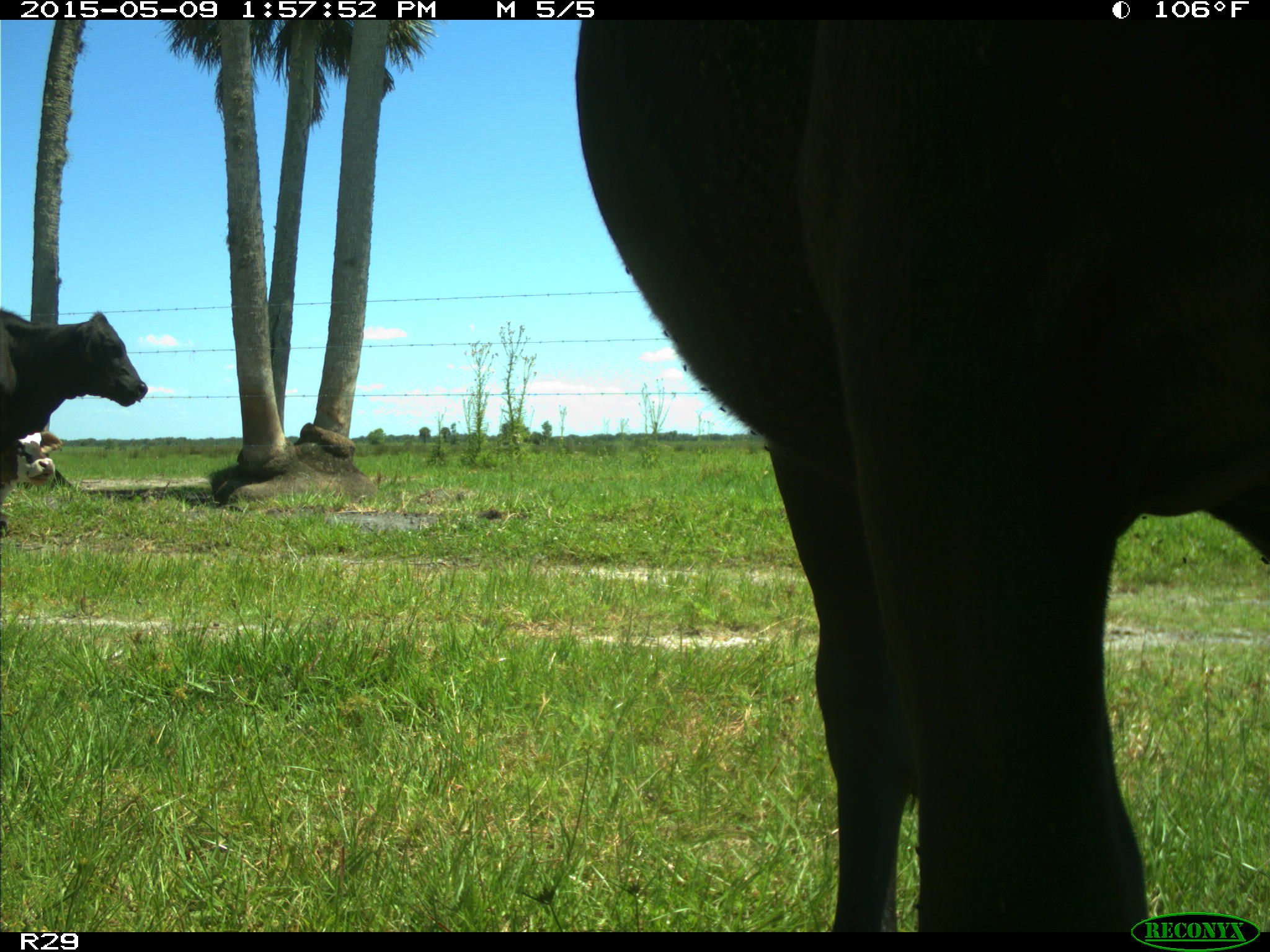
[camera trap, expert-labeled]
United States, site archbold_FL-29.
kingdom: Animalia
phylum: Chordata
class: Mammalia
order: Artiodactyla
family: Bovidae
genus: Bos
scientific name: Bos taurus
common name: domestic cow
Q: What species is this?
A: Bos taurus (domestic cow).